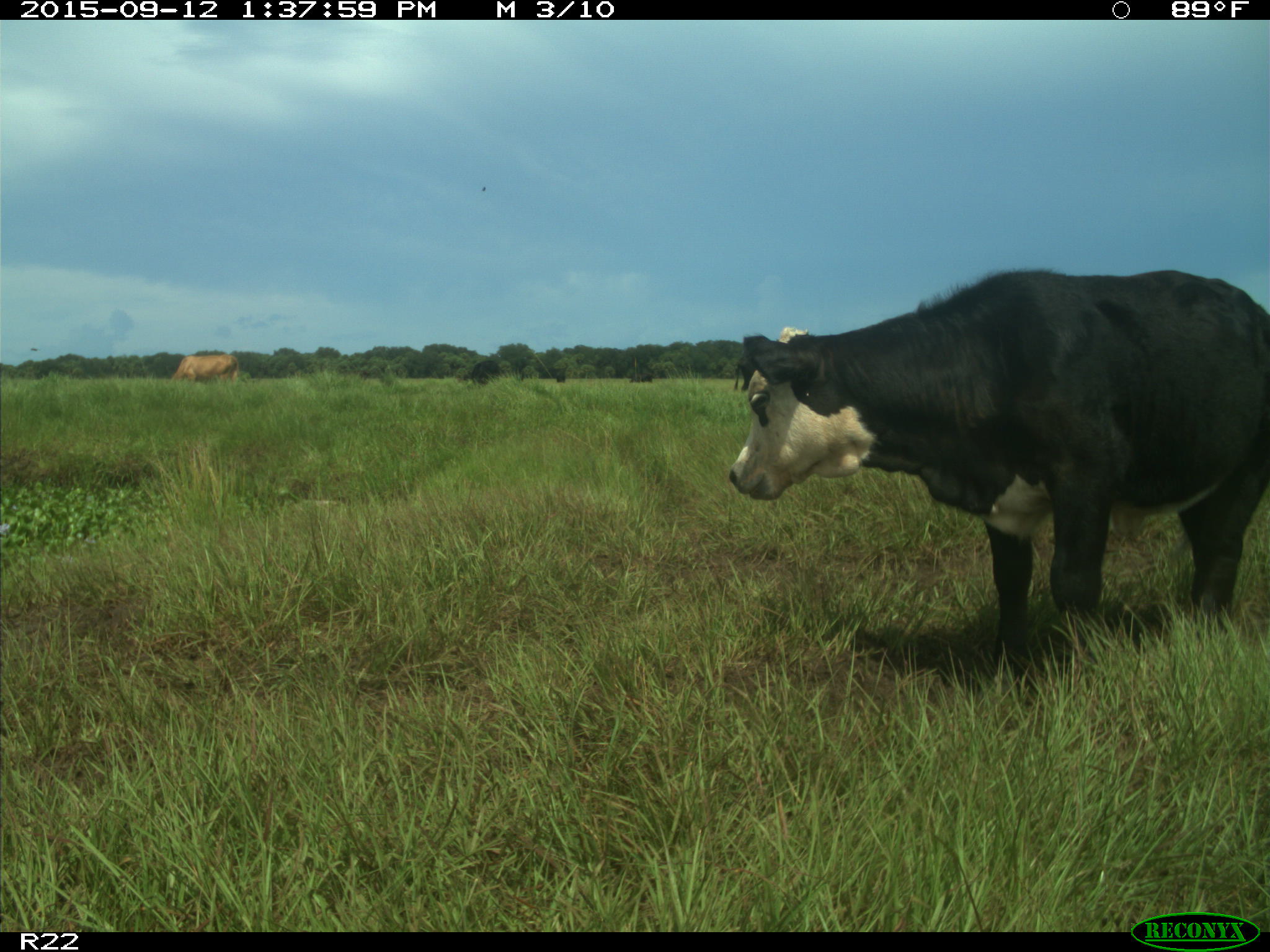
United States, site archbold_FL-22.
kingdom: Animalia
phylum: Chordata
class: Mammalia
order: Artiodactyla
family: Bovidae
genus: Bos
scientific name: Bos taurus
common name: domestic cow